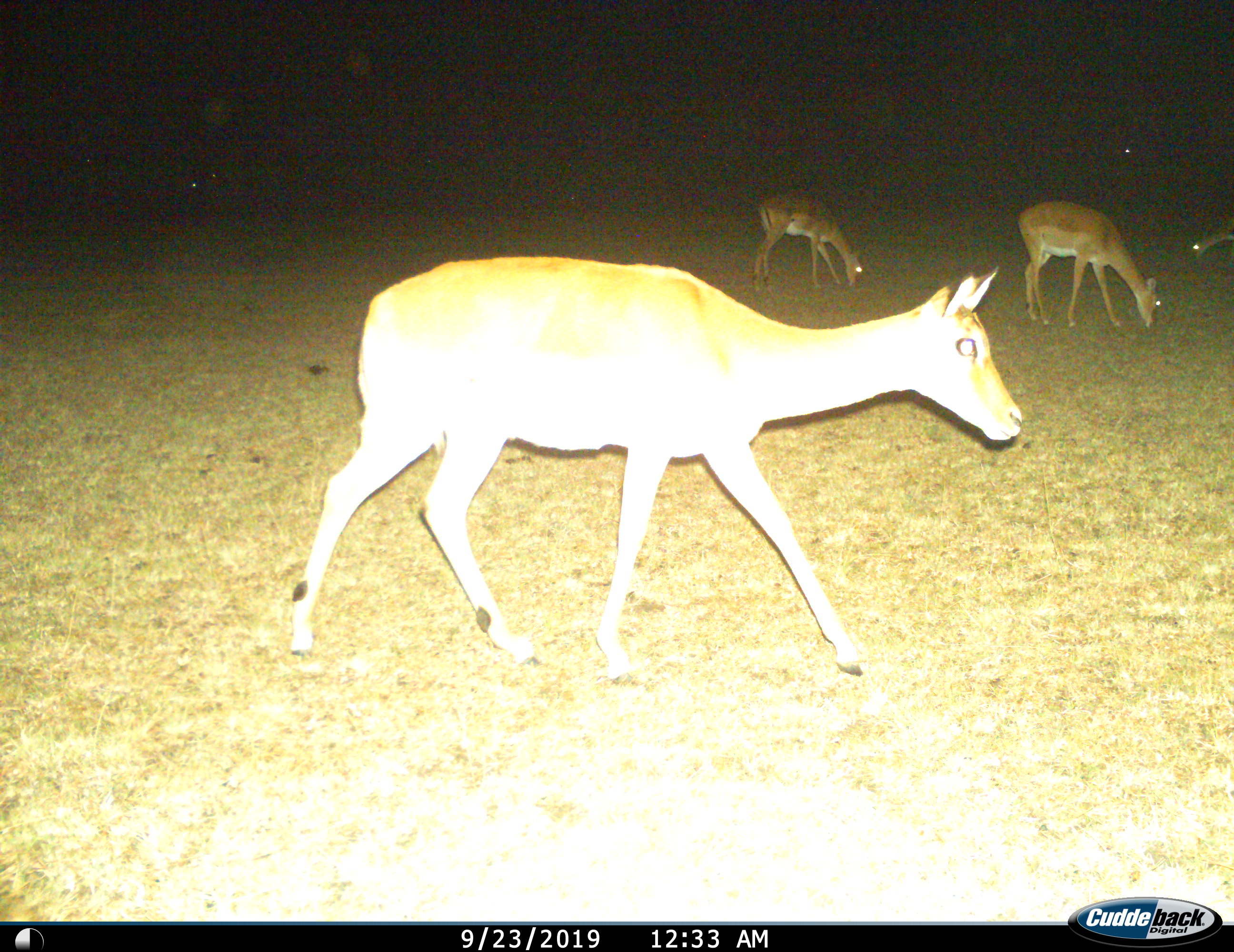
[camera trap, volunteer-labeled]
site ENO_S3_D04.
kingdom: Animalia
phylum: Chordata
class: Mammalia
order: Artiodactyla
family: Bovidae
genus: Aepyceros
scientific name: Aepyceros melampus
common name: impala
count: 4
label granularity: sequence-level